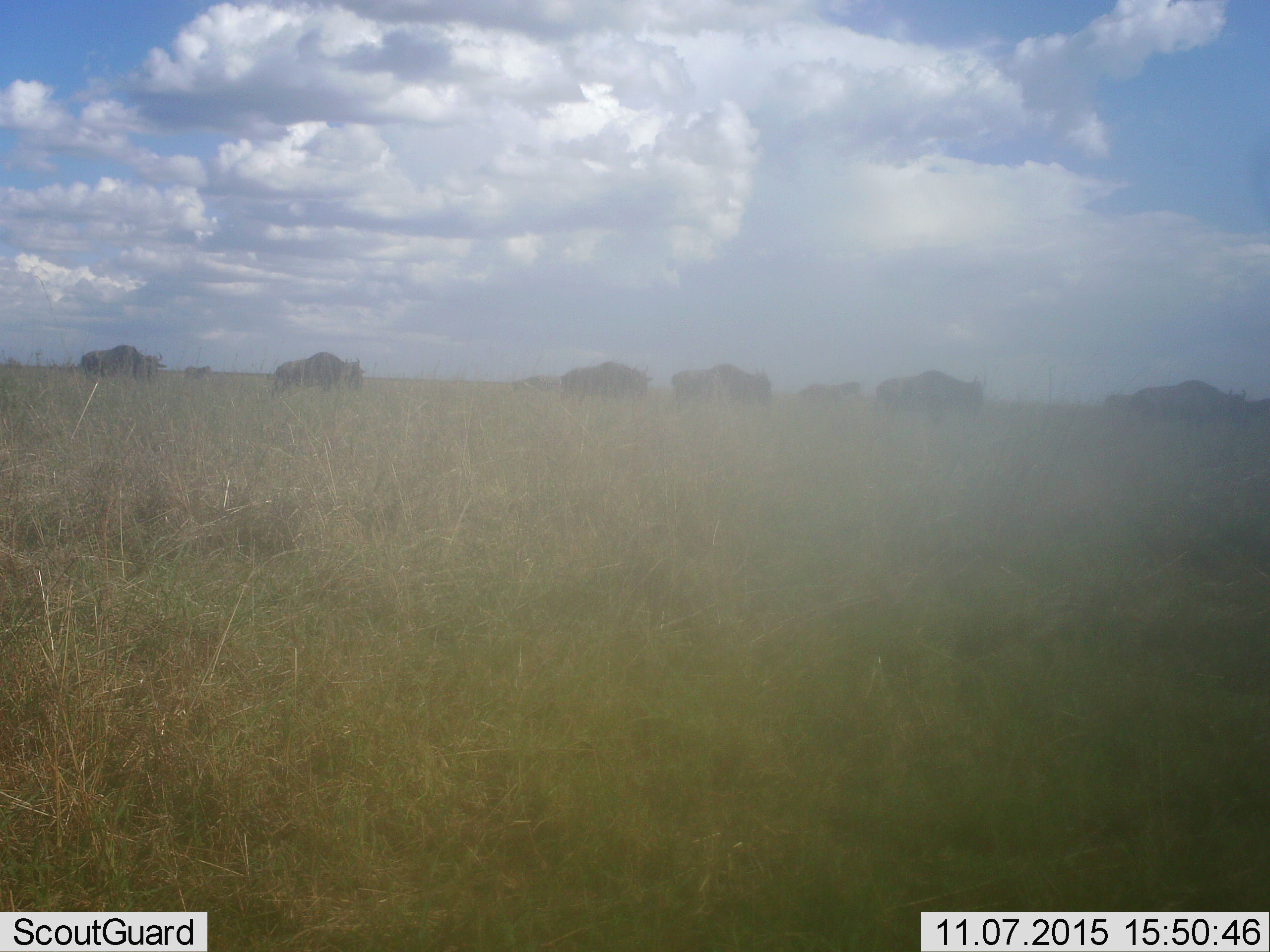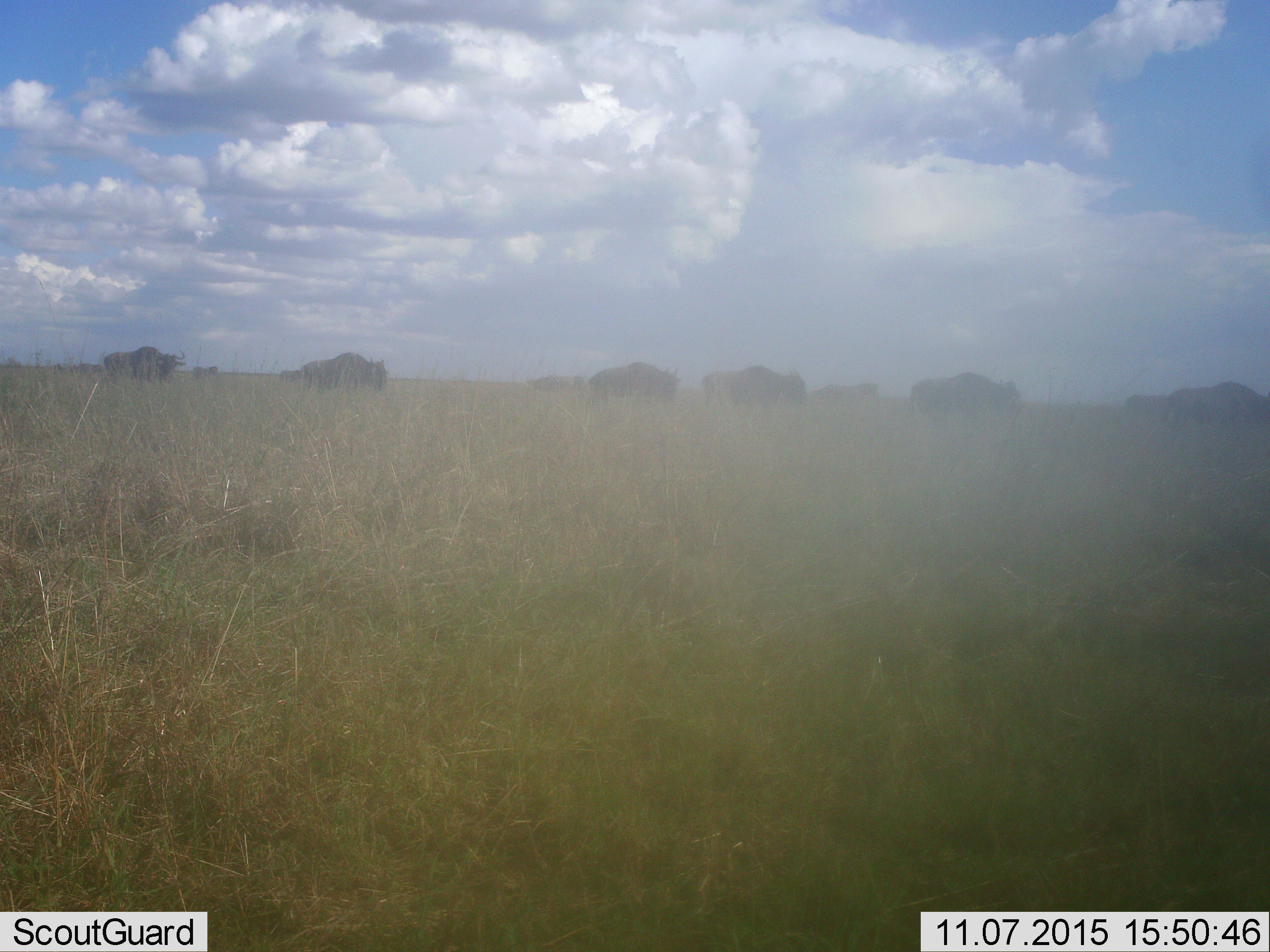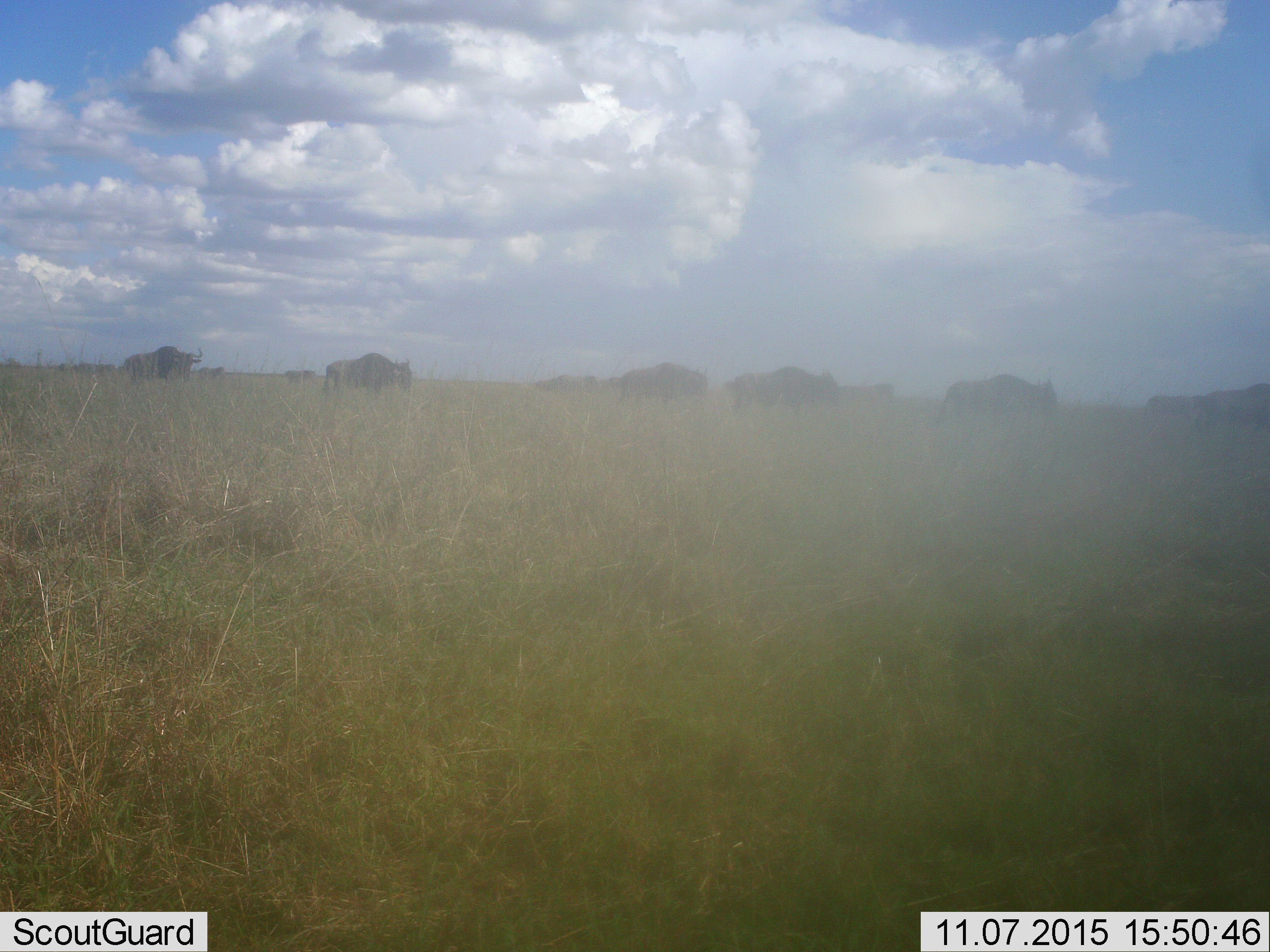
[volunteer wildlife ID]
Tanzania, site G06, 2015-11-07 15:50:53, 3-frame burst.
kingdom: Animalia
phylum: Chordata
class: Mammalia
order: Artiodactyla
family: Bovidae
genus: Connochaetes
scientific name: Connochaetes taurinus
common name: blue wildebeest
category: wildebeest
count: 10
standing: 33%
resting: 0%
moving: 83%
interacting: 0%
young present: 0%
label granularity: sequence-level